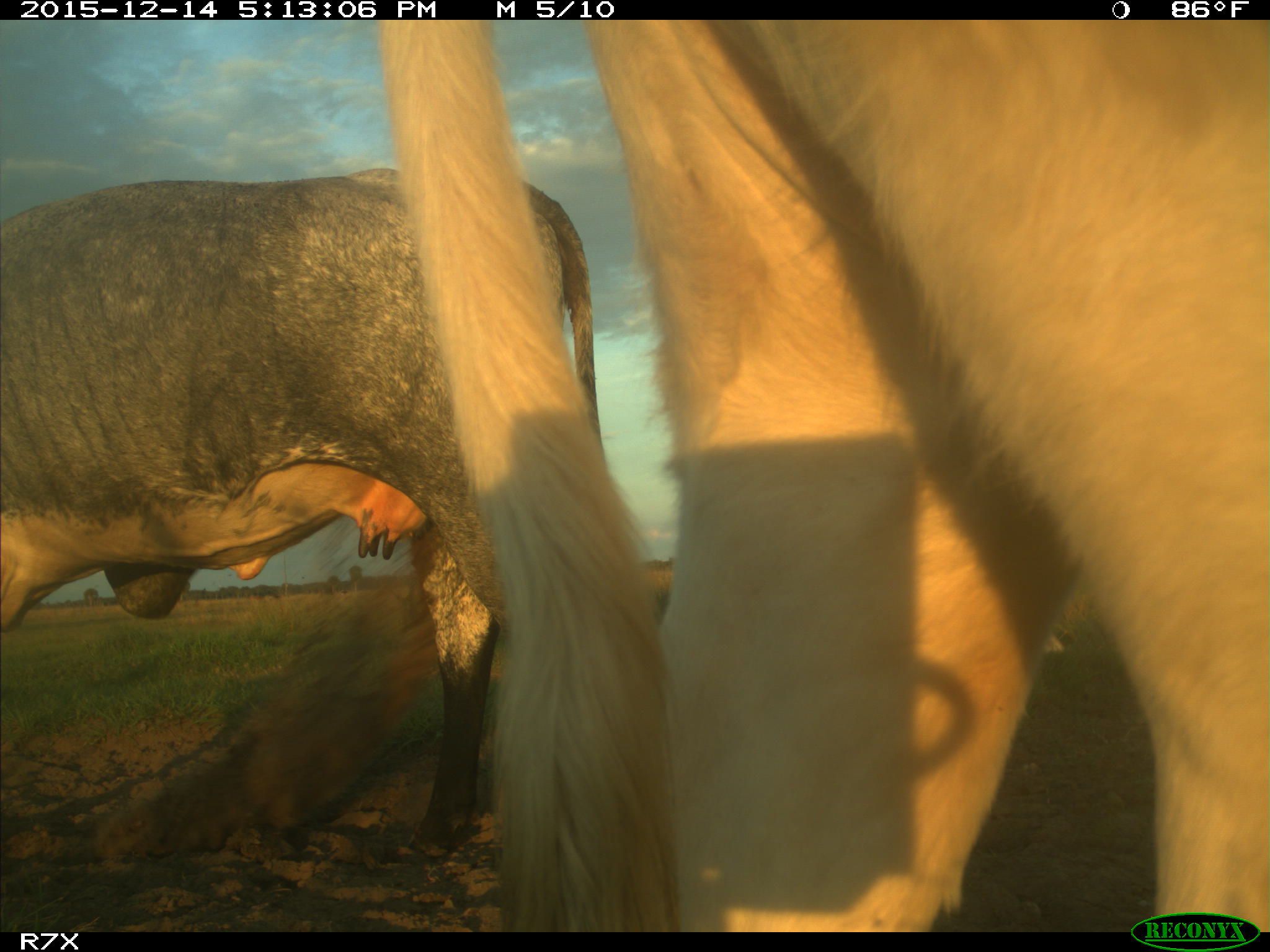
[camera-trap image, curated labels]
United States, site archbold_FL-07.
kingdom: Animalia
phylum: Chordata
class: Mammalia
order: Artiodactyla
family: Bovidae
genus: Bos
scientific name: Bos taurus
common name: domestic cow